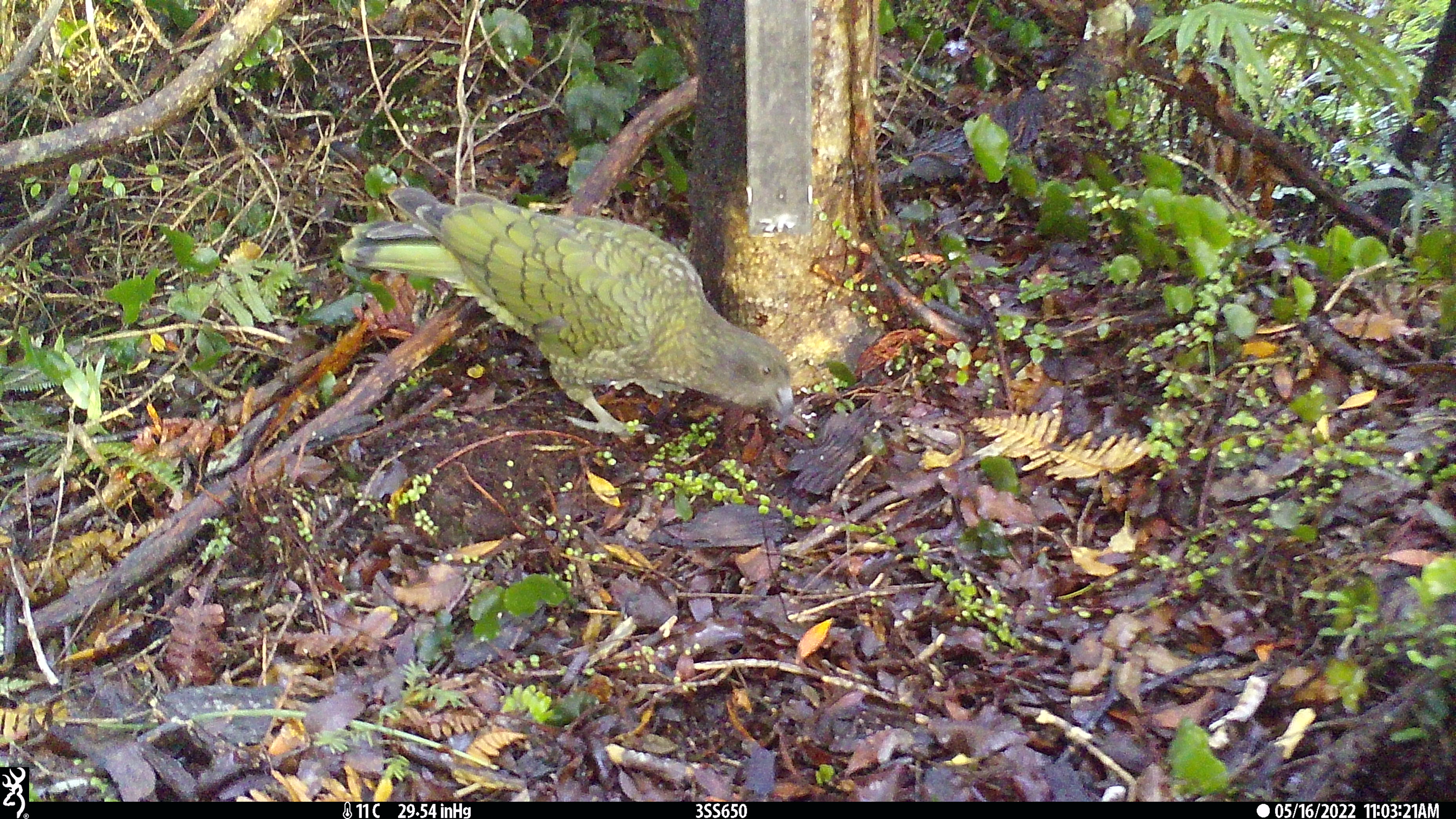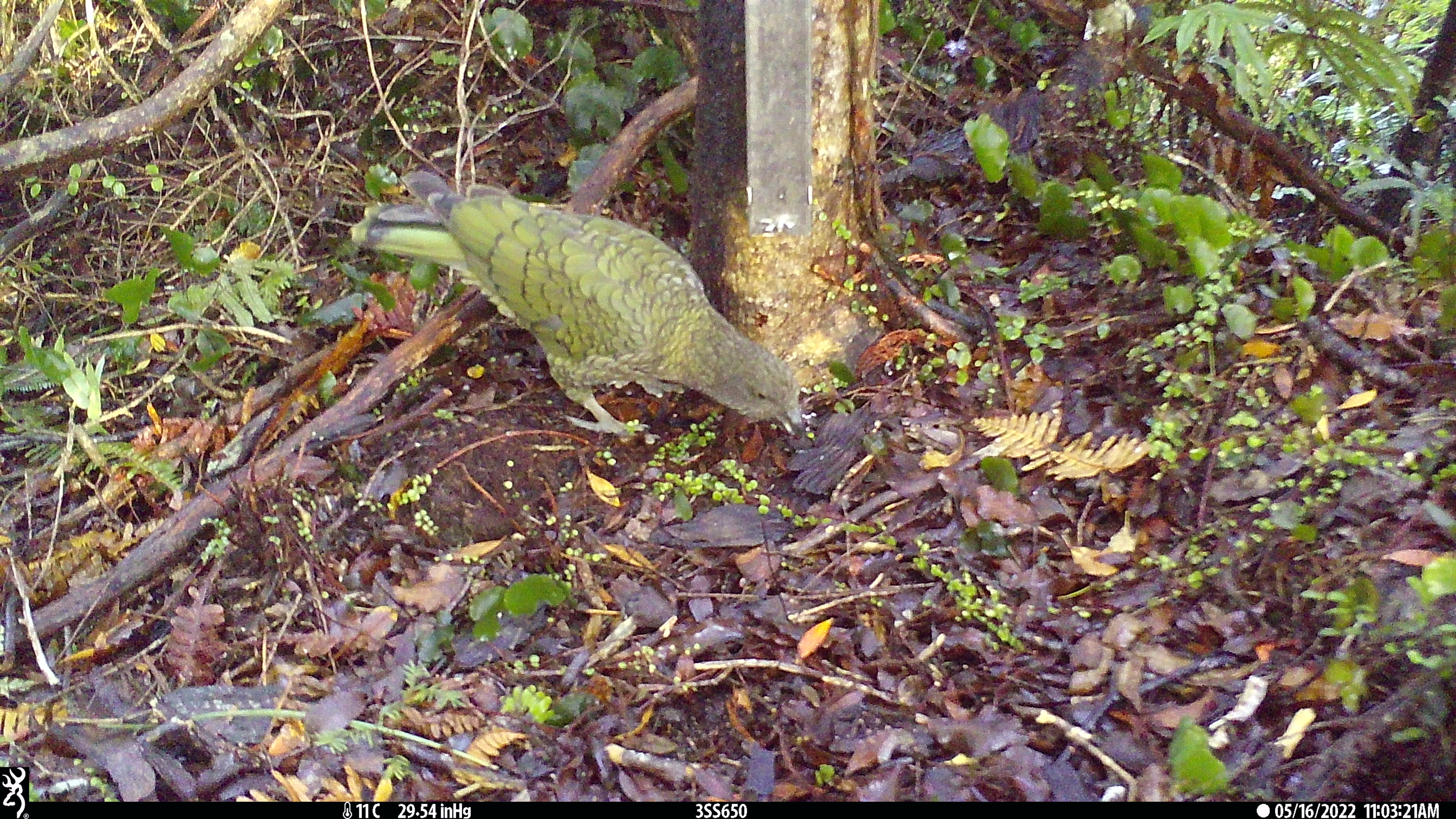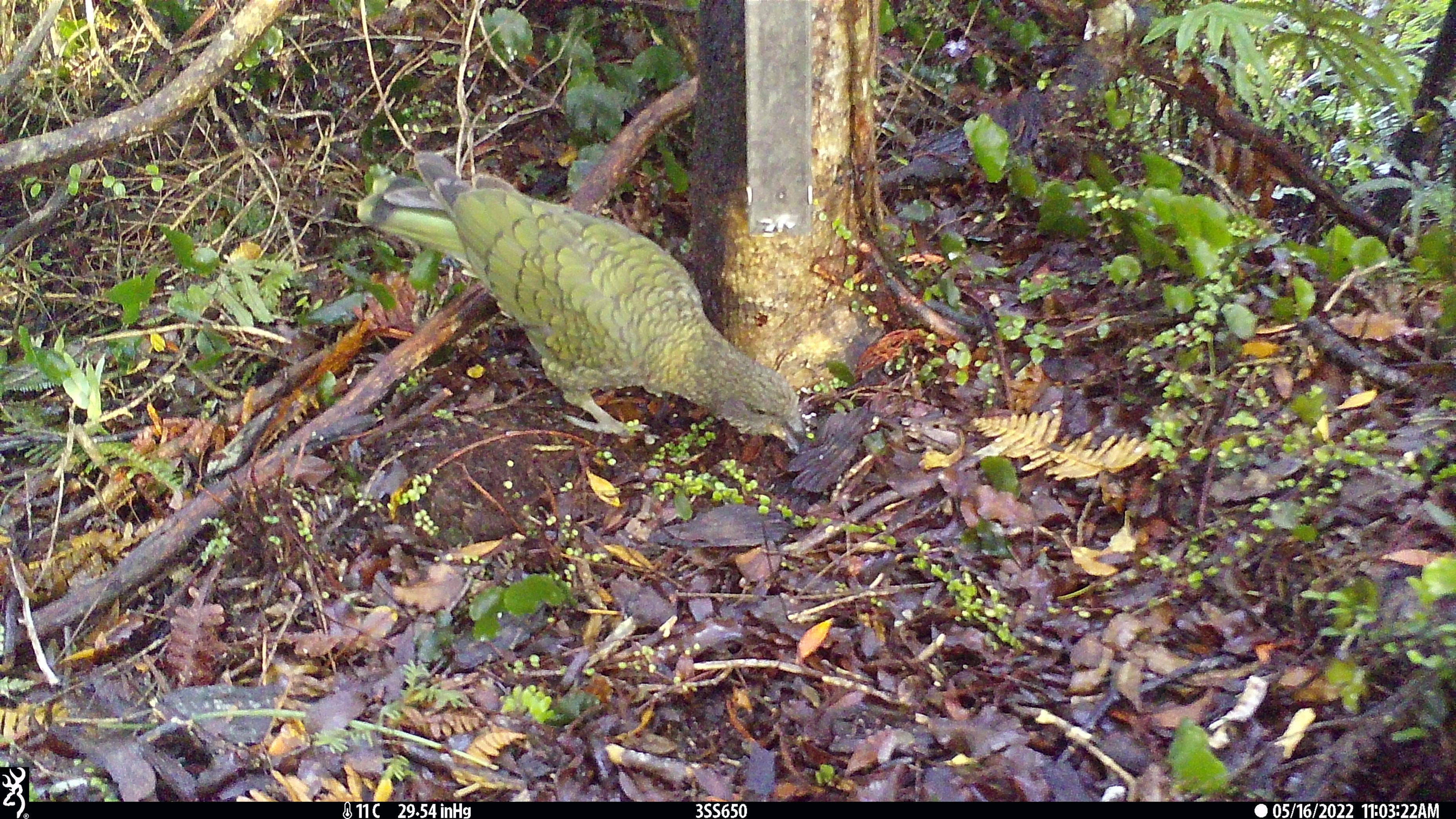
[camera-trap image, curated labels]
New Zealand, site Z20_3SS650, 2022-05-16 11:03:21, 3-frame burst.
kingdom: Animalia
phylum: Chordata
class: Aves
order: Psittaciformes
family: Strigopidae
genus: Nestor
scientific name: Nestor notabilis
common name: kea